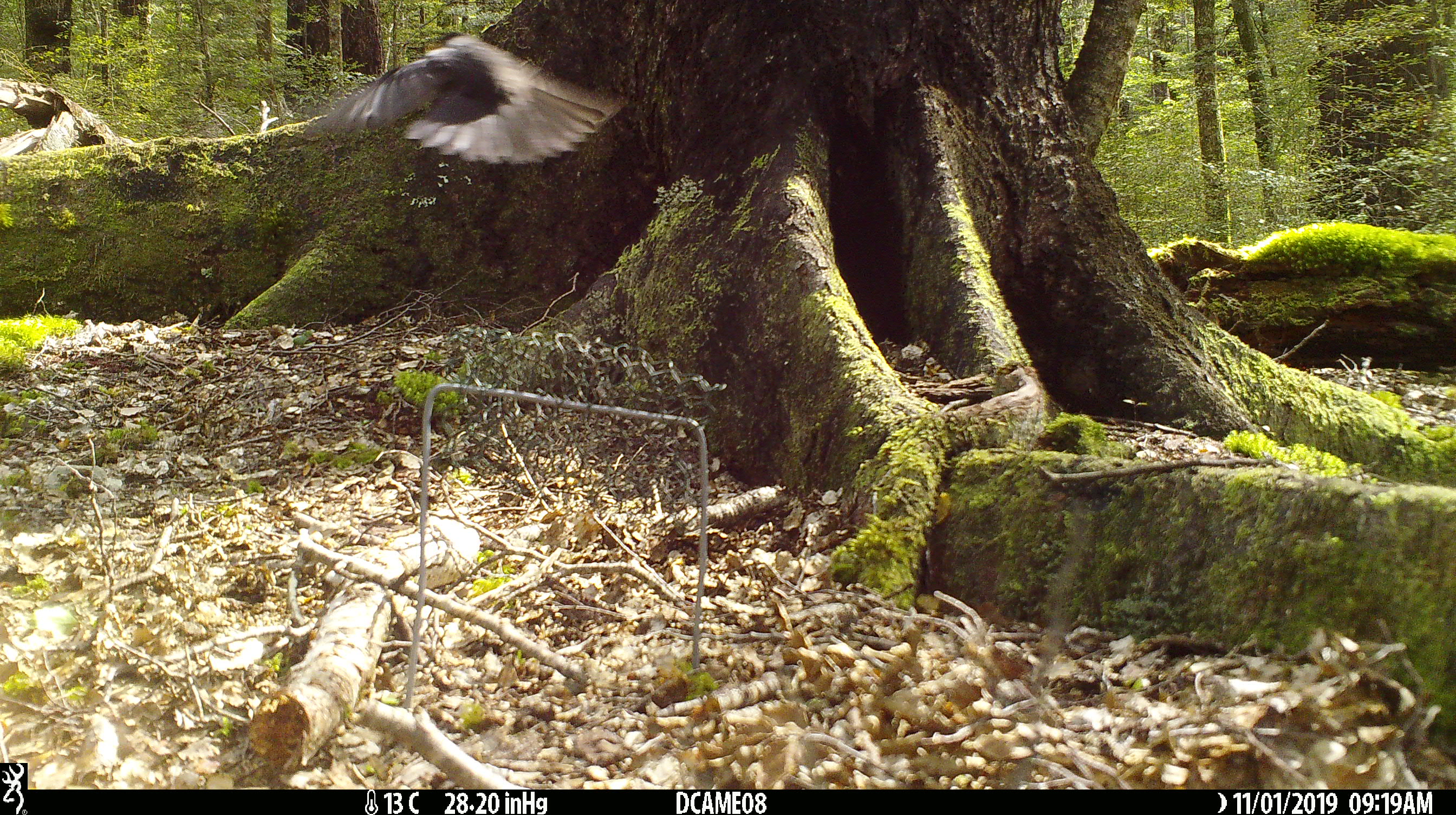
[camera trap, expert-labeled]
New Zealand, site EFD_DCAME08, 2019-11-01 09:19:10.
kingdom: Animalia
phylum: Chordata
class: Aves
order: Passeriformes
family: Turdidae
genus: Turdus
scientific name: Turdus merula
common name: eurasian blackbird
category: blackbird